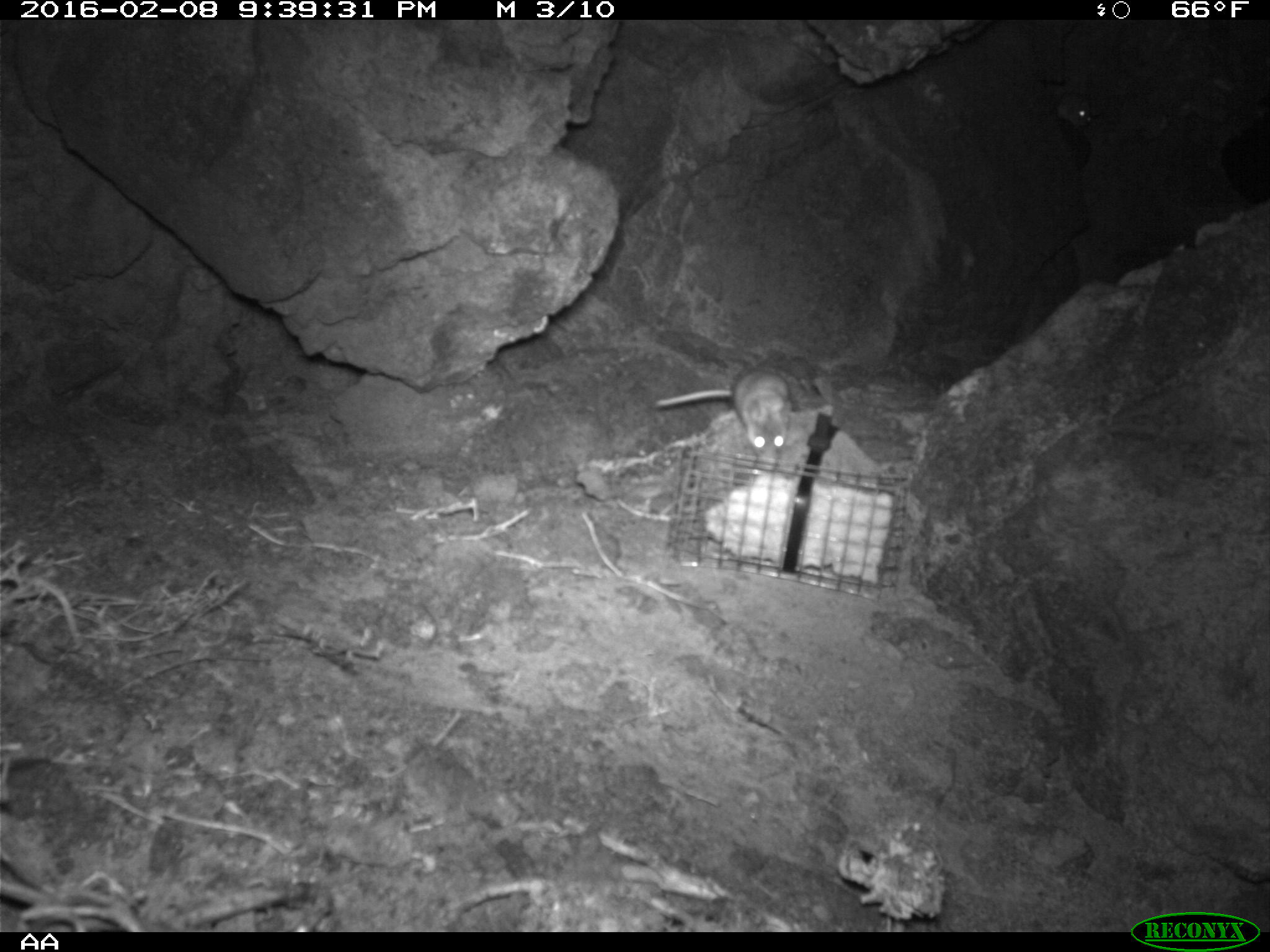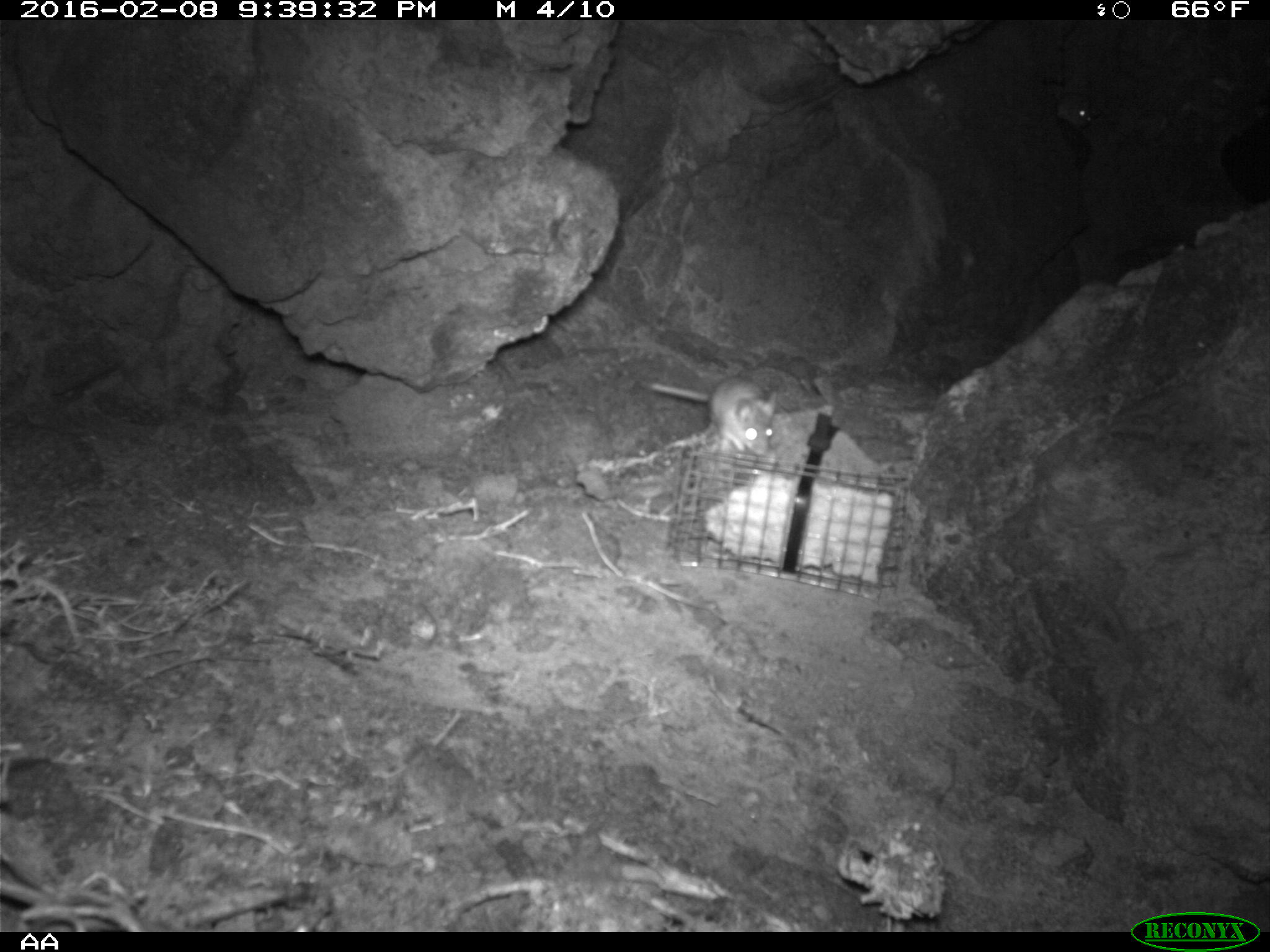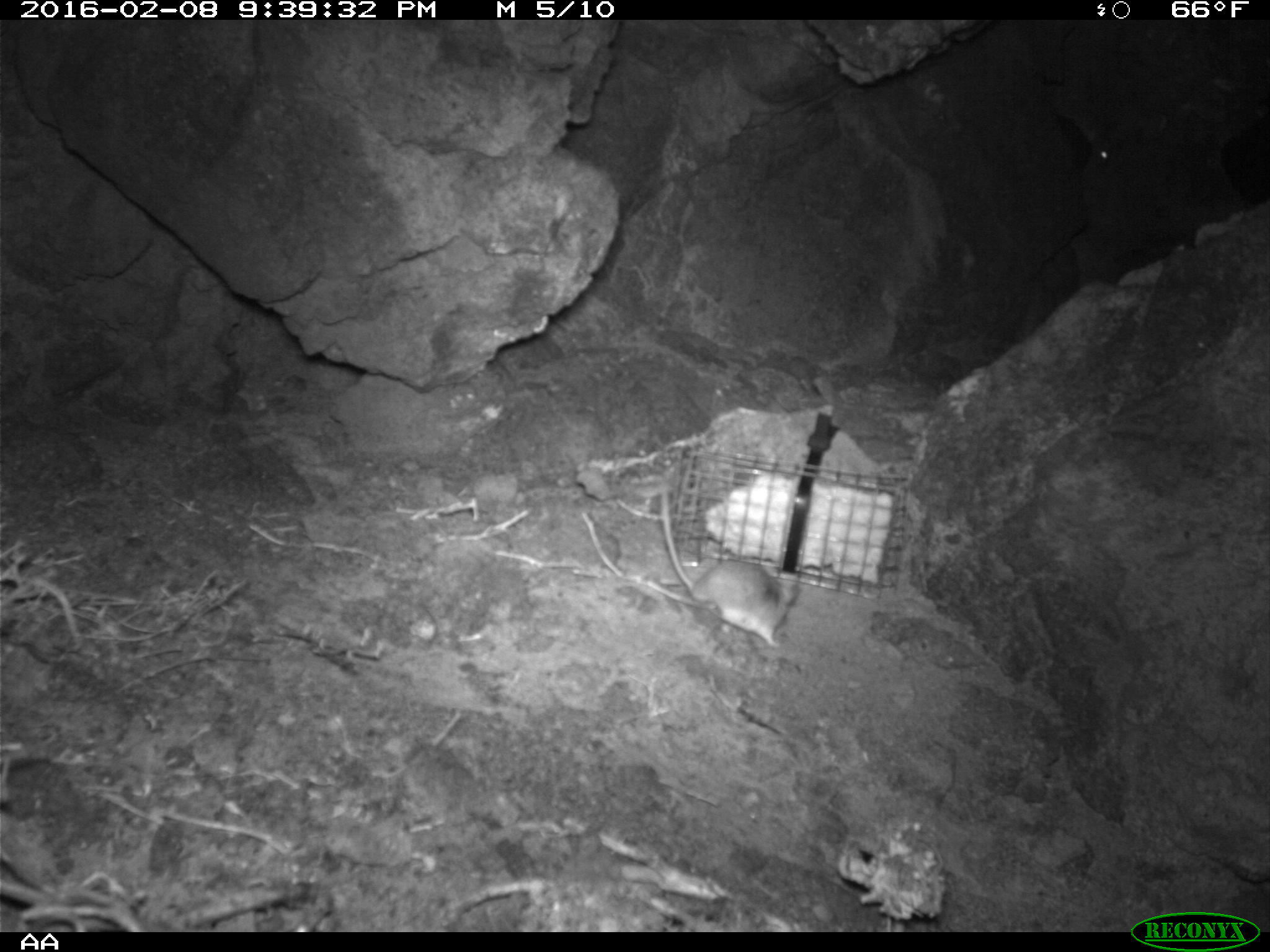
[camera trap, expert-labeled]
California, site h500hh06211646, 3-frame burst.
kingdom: Animalia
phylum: Chordata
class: Mammalia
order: Rodentia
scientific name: Rodentia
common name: rodent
Rodent (Rodentia).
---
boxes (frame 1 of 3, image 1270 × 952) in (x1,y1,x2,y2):
rodent: (652,364,791,470); (1055,94,1101,128)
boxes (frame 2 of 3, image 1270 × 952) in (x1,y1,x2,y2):
rodent: (648,371,779,454); (1058,91,1093,128)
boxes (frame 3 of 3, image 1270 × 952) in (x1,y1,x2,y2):
rodent: (661,485,799,648); (1044,81,1112,163)